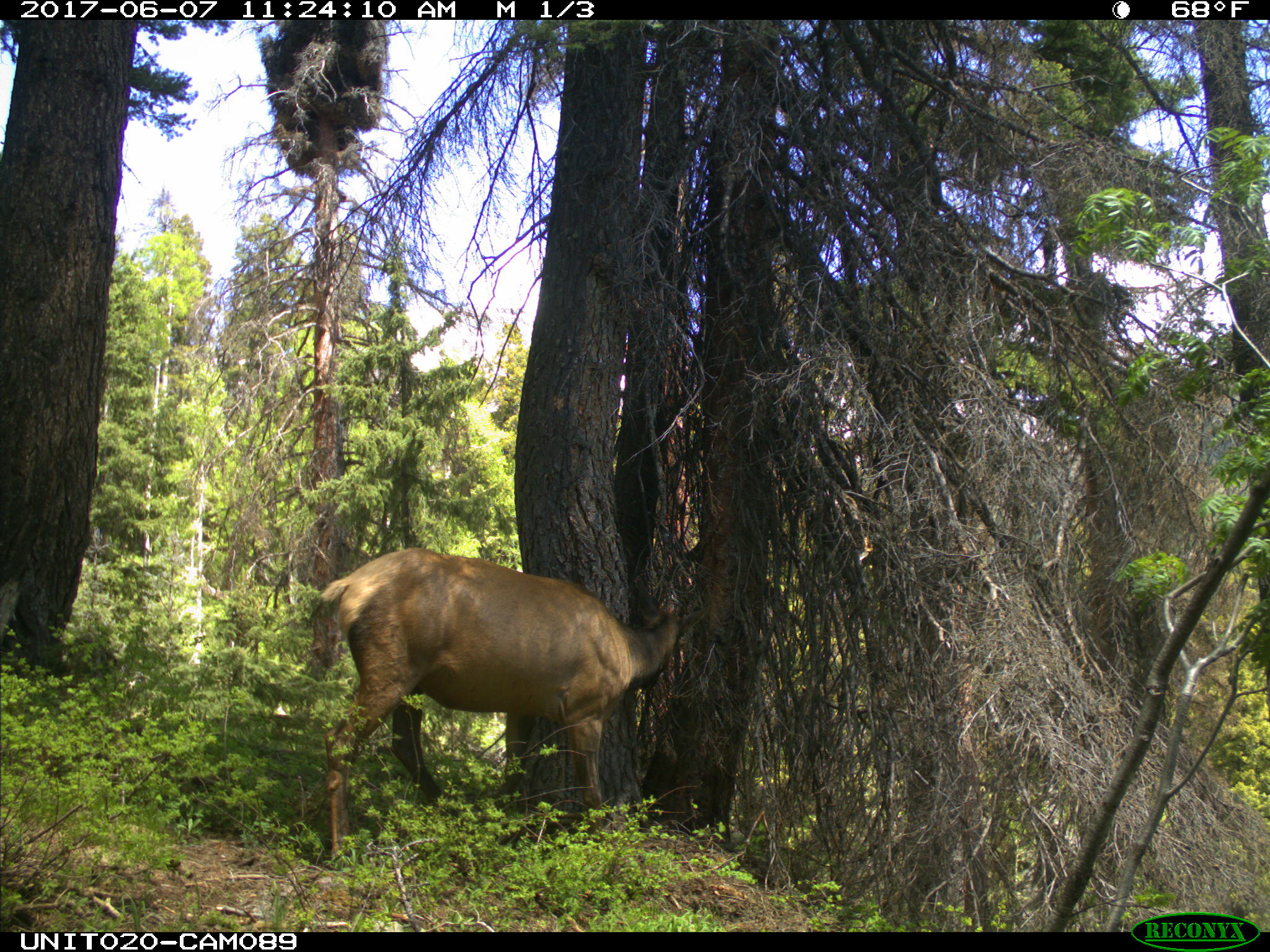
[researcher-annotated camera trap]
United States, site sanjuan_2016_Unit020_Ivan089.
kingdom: Animalia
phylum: Chordata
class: Mammalia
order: Artiodactyla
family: Cervidae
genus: Cervus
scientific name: Cervus elaphus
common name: red deer